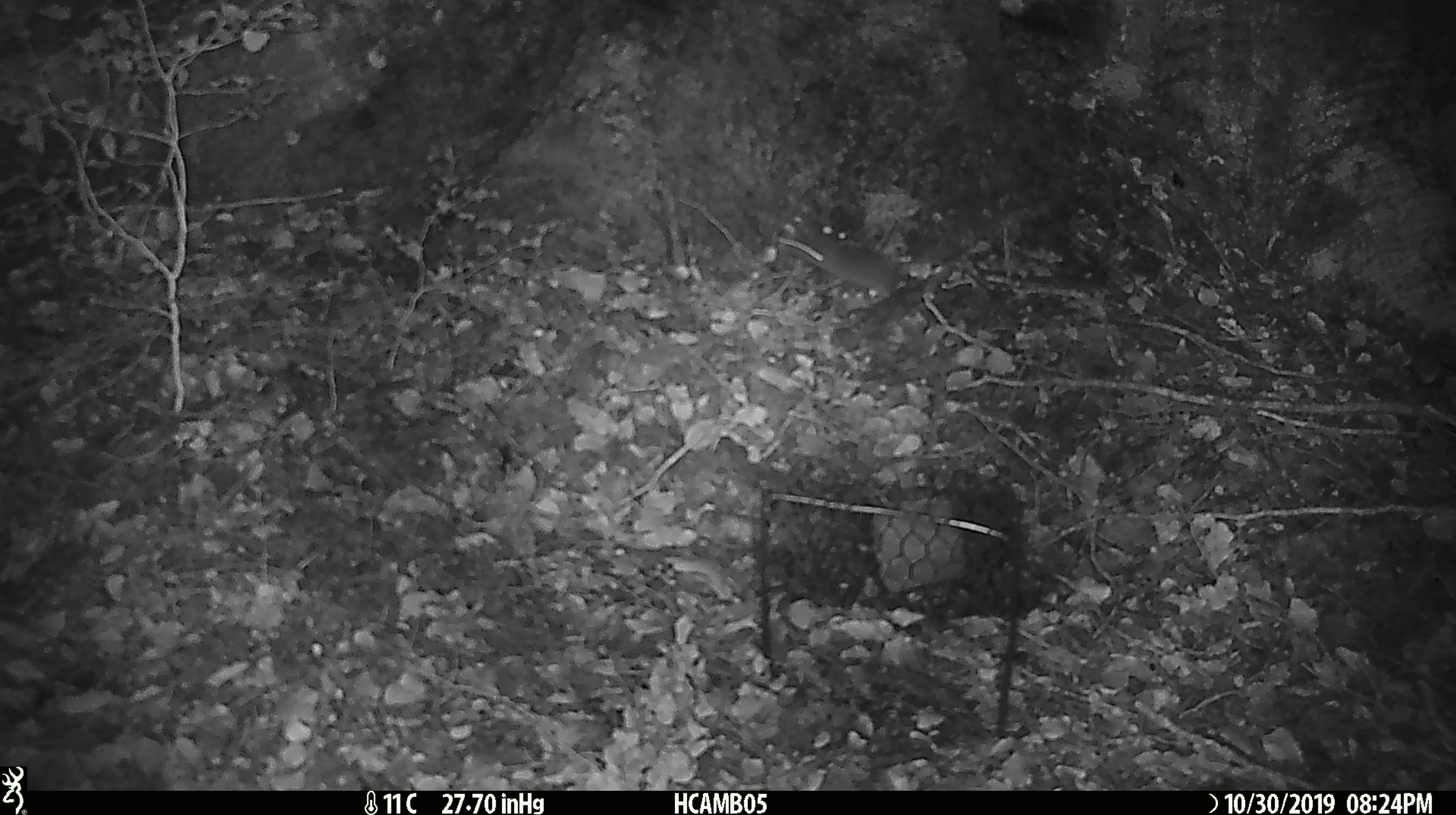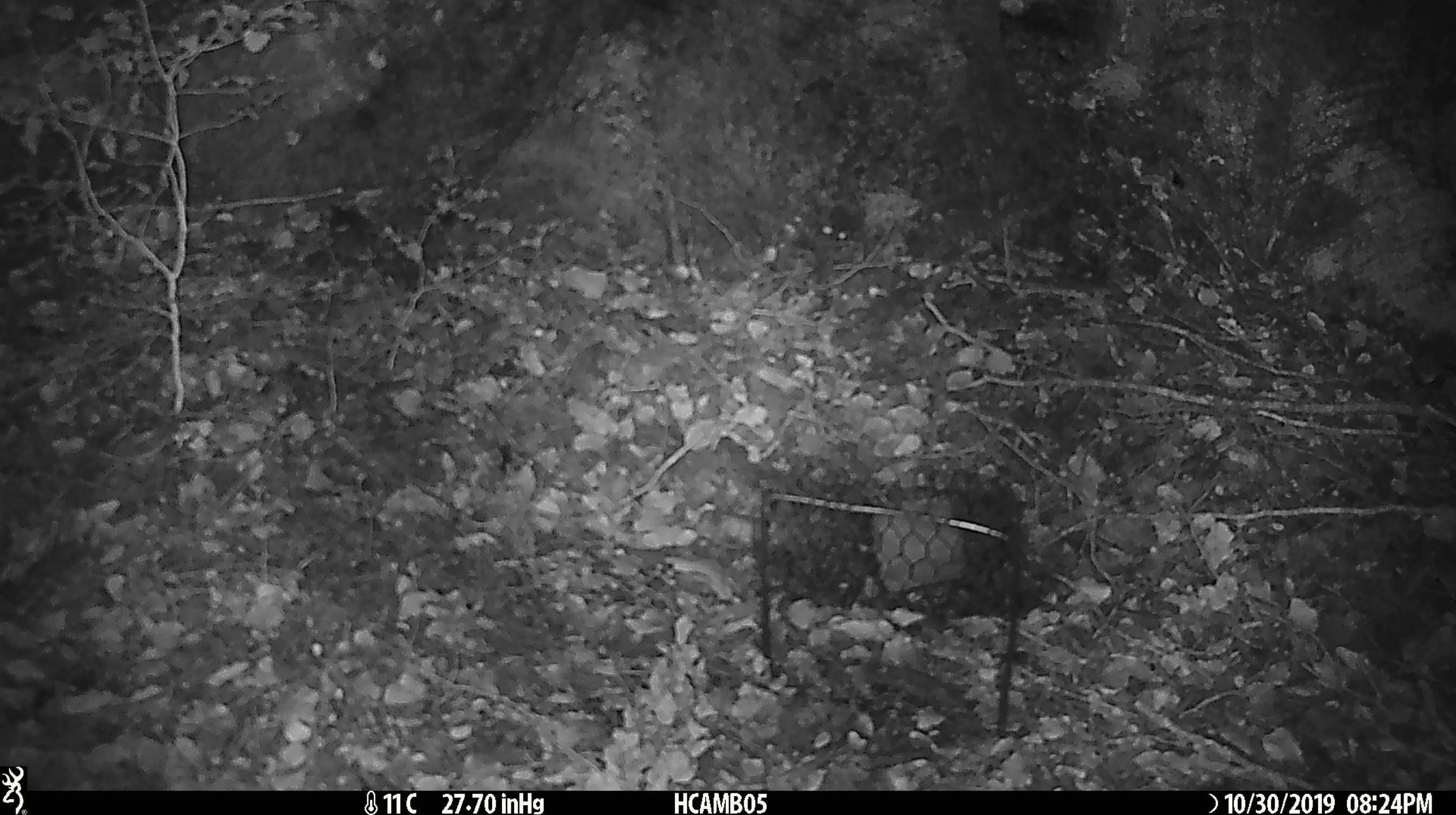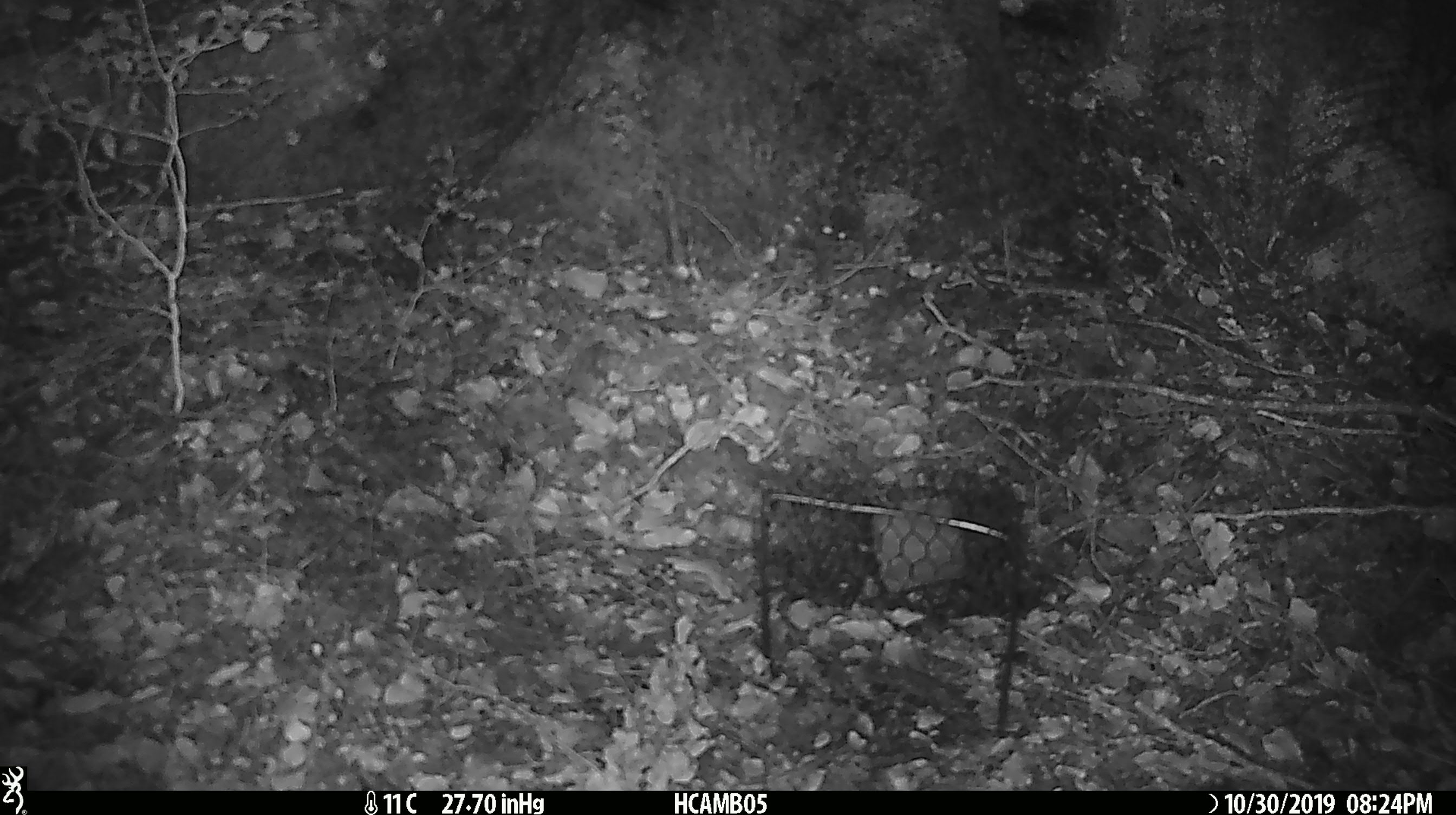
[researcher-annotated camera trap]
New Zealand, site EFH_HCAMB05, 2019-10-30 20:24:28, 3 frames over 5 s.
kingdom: Animalia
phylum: Chordata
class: Mammalia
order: Rodentia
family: Muridae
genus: Mus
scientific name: Mus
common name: mouse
Mouse (Mus).